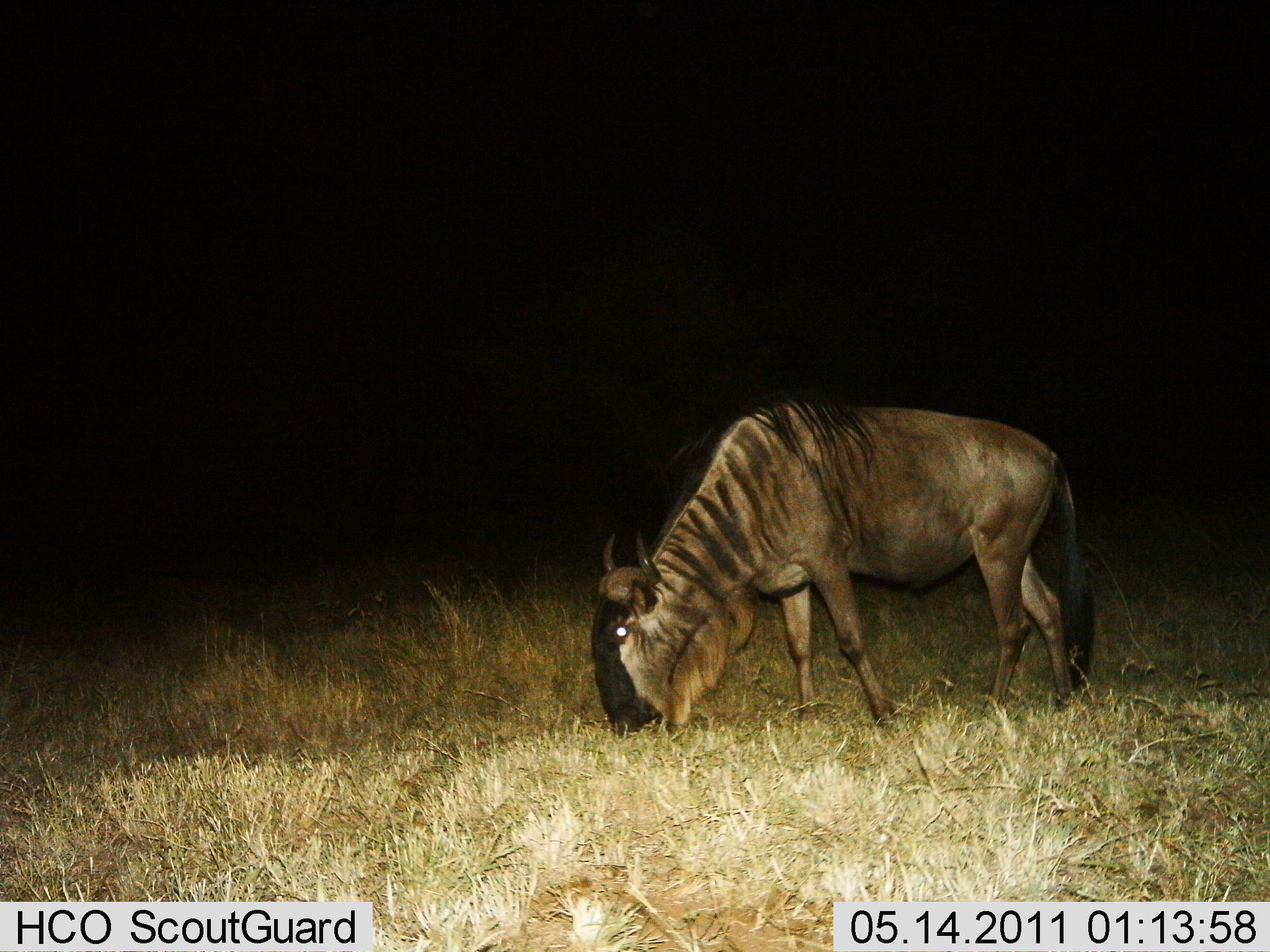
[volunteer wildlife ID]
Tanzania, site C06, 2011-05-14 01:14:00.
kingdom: Animalia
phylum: Chordata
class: Mammalia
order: Artiodactyla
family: Bovidae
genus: Connochaetes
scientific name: Connochaetes taurinus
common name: blue wildebeest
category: wildebeest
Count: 1.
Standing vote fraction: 0%.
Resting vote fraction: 0%.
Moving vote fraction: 0%.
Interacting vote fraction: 0%.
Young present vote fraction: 0%.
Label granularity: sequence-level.